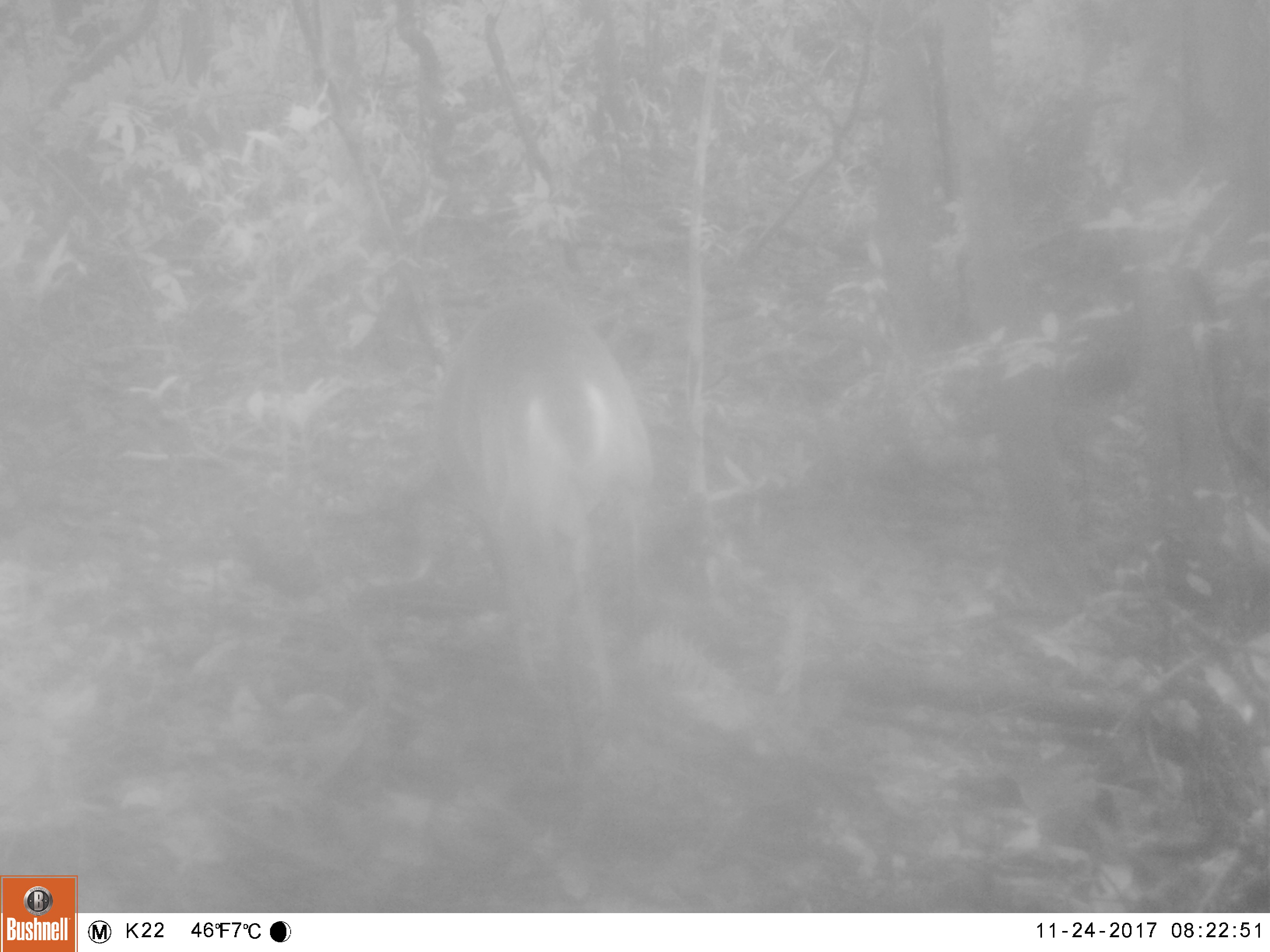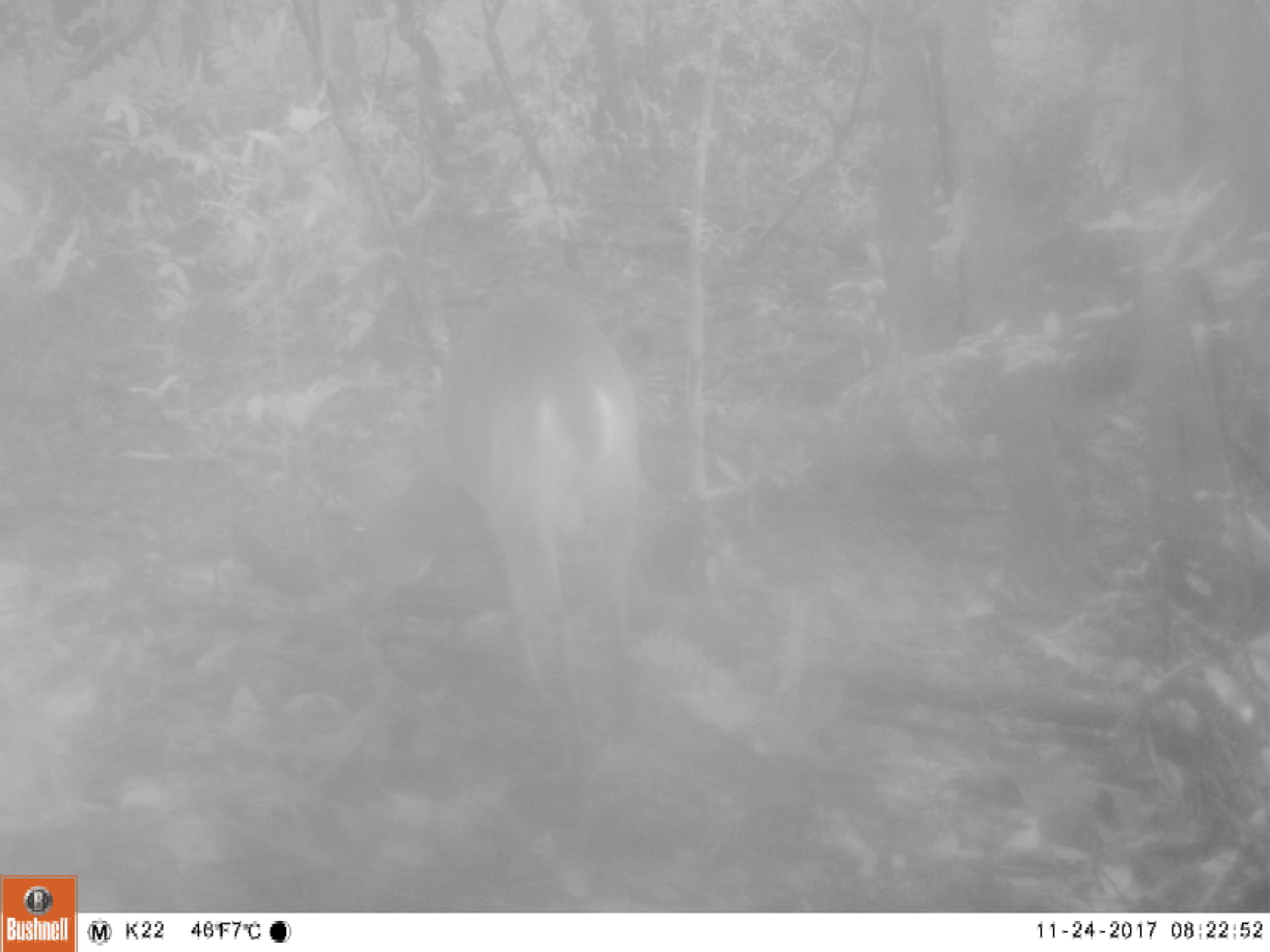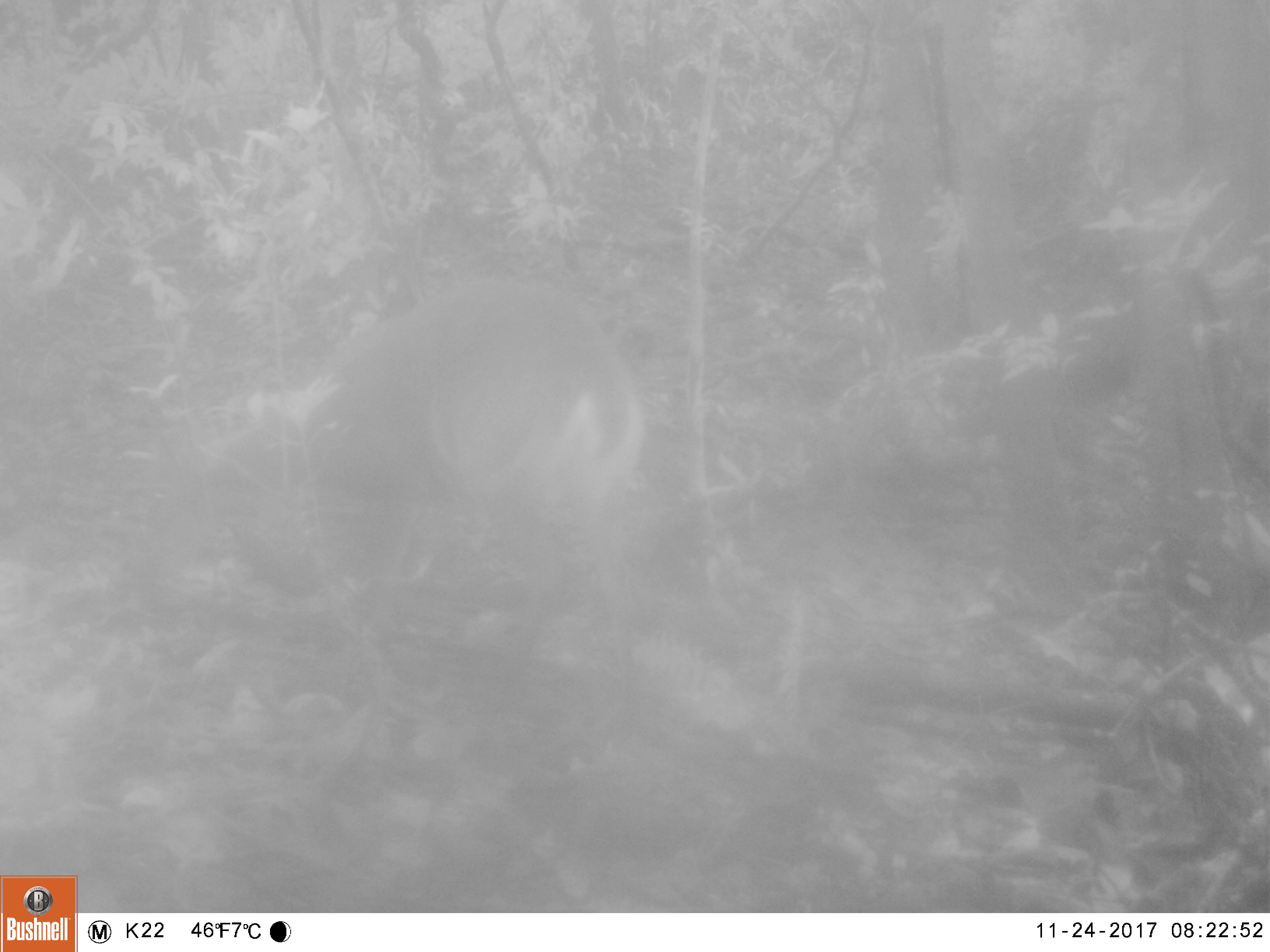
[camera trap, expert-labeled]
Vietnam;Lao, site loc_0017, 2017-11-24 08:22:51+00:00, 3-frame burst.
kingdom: Animalia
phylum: Chordata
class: Mammalia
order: Artiodactyla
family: Cervidae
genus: Muntiacus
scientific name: Muntiacus vuquangensis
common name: large-antlered muntjac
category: large antlered muntjac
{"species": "large antlered muntjac (large-antlered muntjac) (Muntiacus vuquangensis)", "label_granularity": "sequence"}